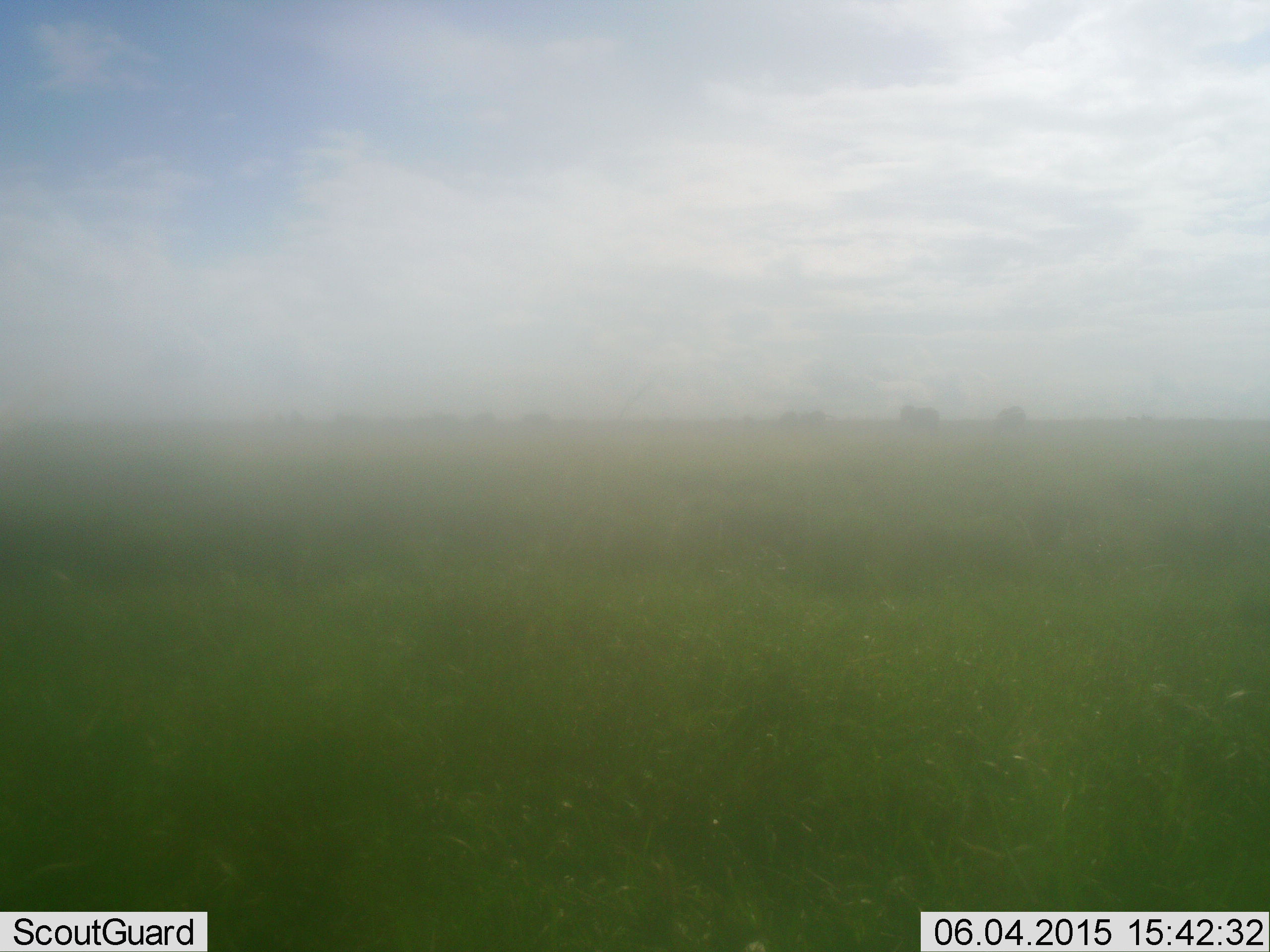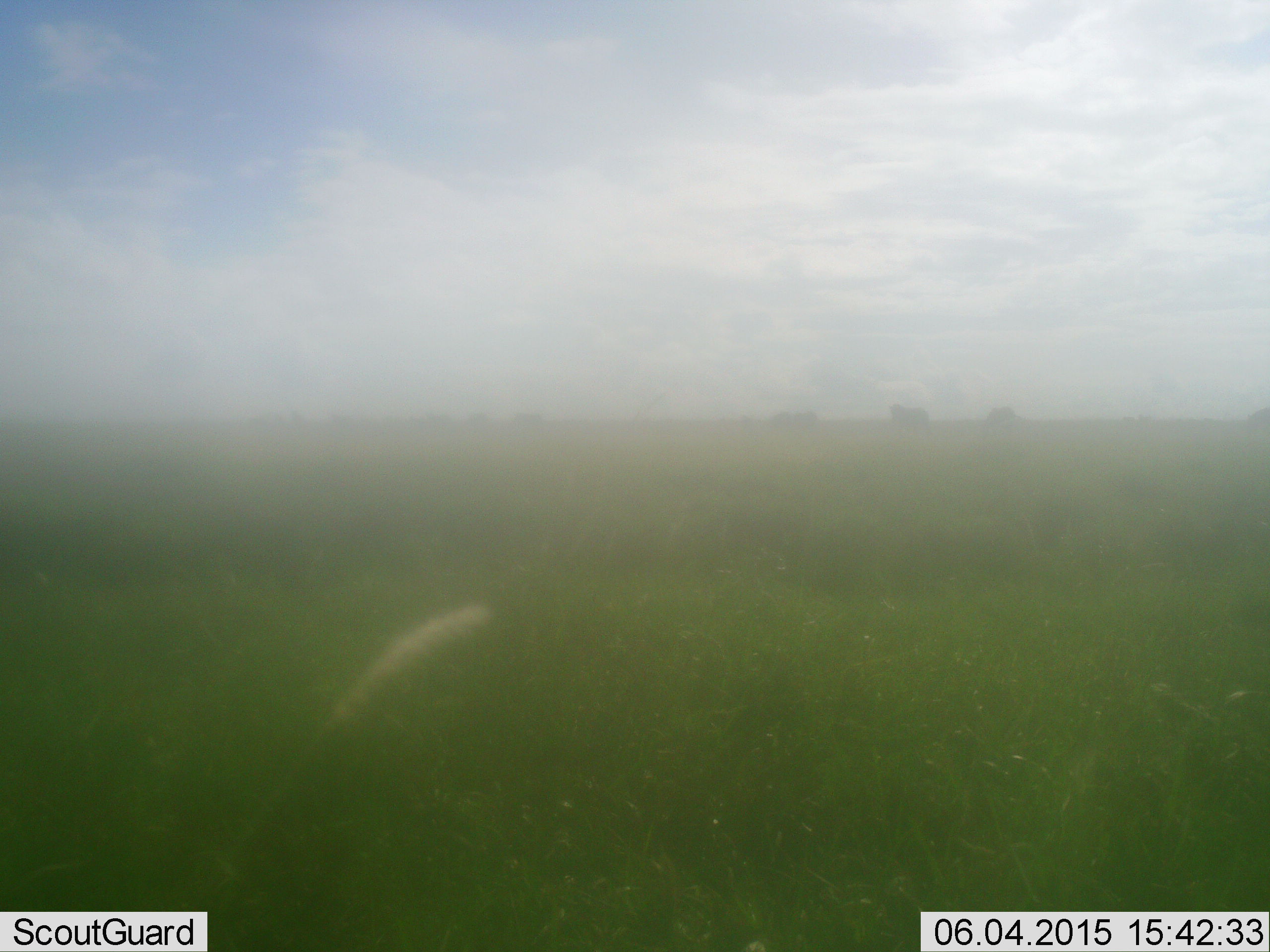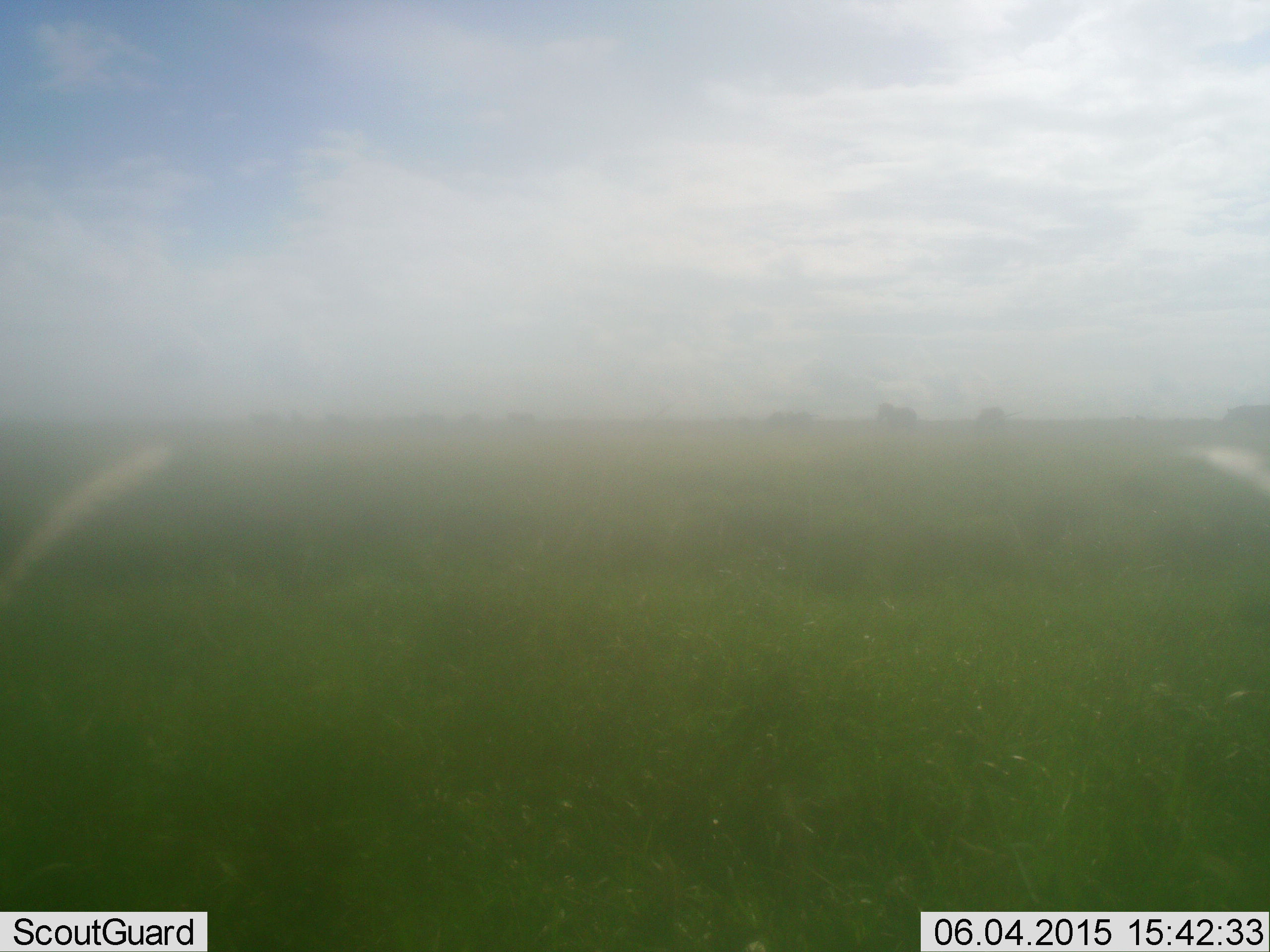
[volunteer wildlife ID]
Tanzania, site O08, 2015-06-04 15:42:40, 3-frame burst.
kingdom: Animalia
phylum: Chordata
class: Mammalia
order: Artiodactyla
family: Bovidae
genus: Connochaetes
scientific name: Connochaetes taurinus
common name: blue wildebeest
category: wildebeest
Wildebeest (blue wildebeest) (Connochaetes taurinus), count 10. Behavior (volunteer vote fractions): standing 0%, resting 0%, moving 88%, interacting 0%. Young present (vote fraction): 0%. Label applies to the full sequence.